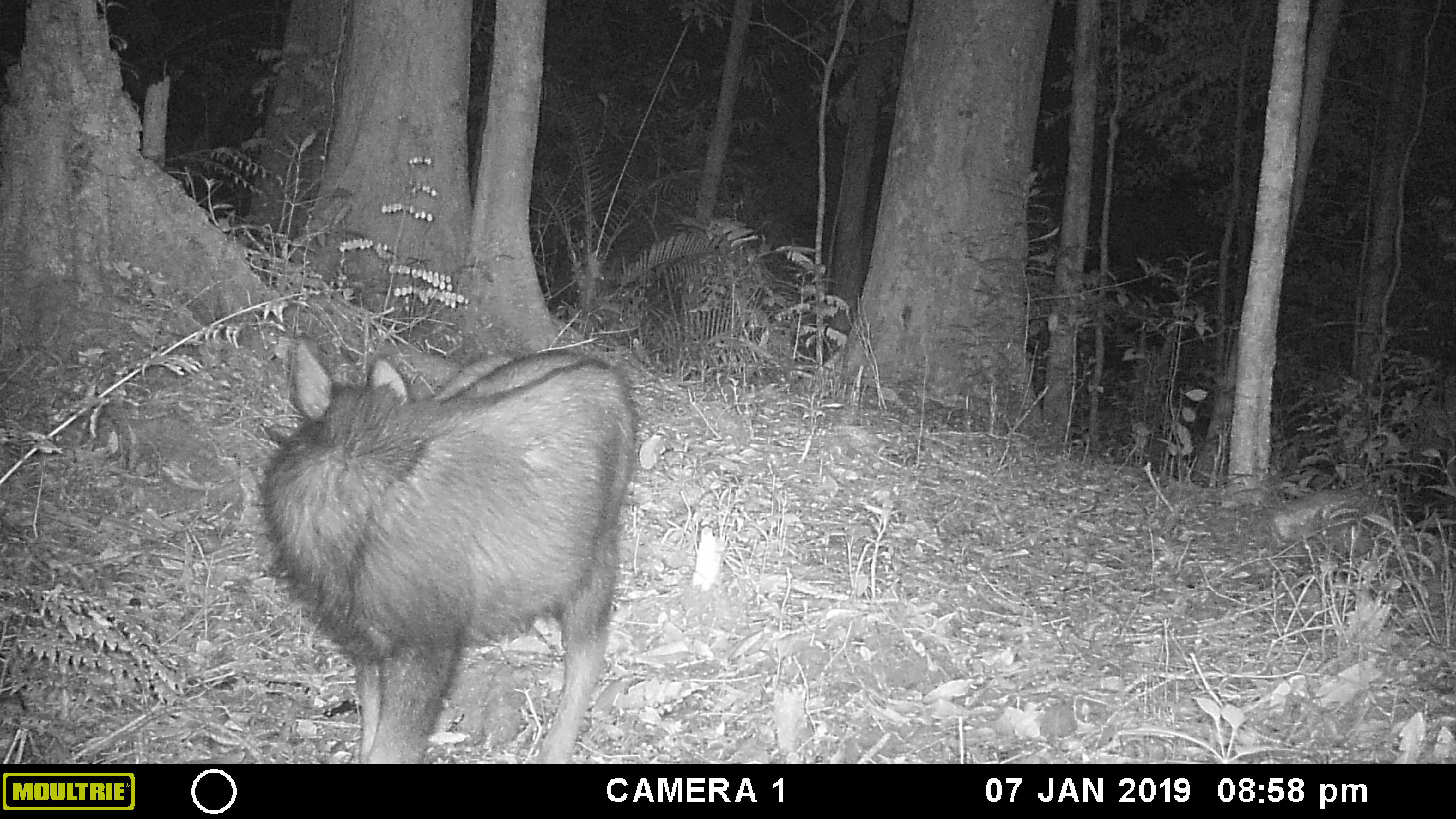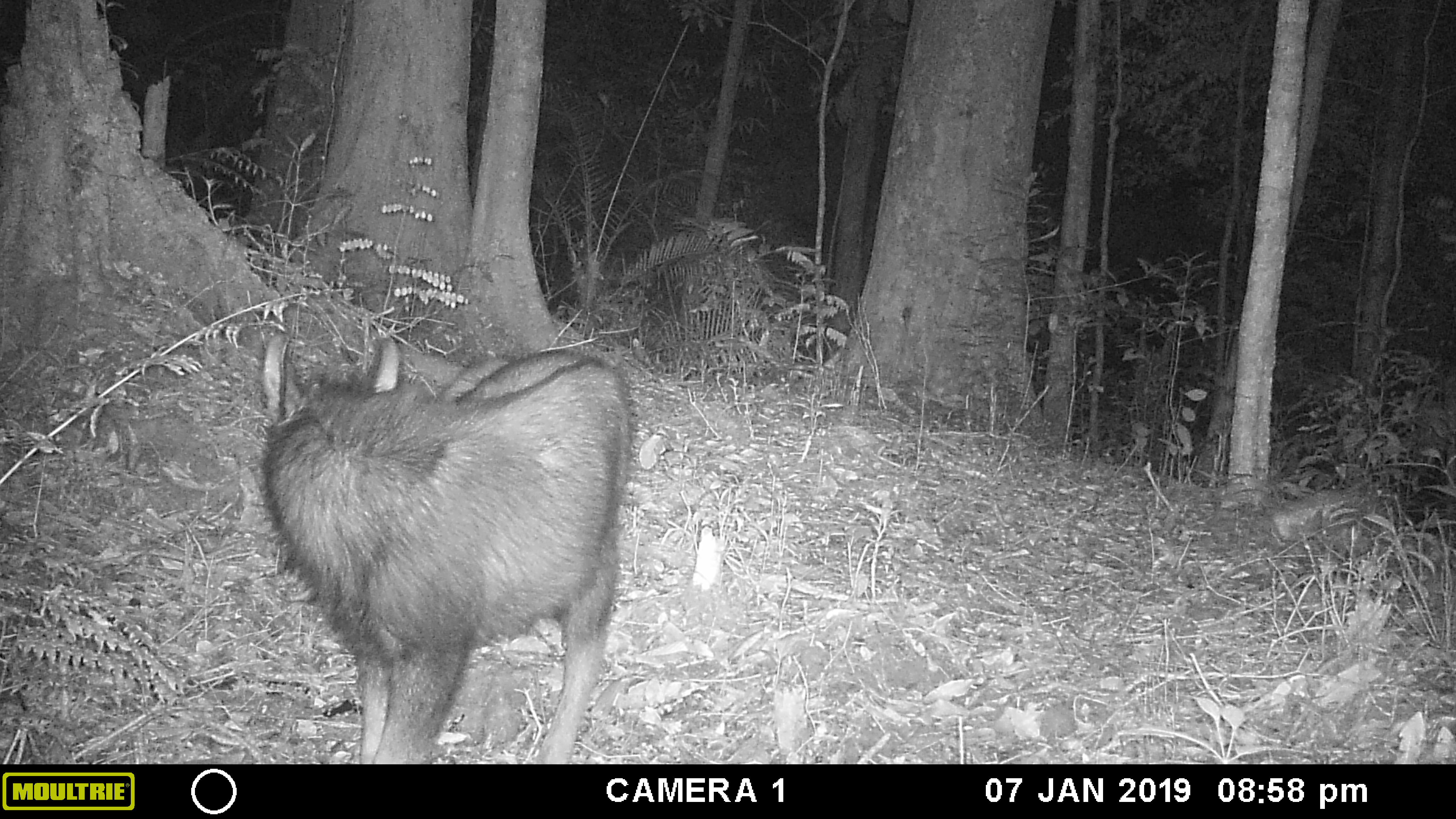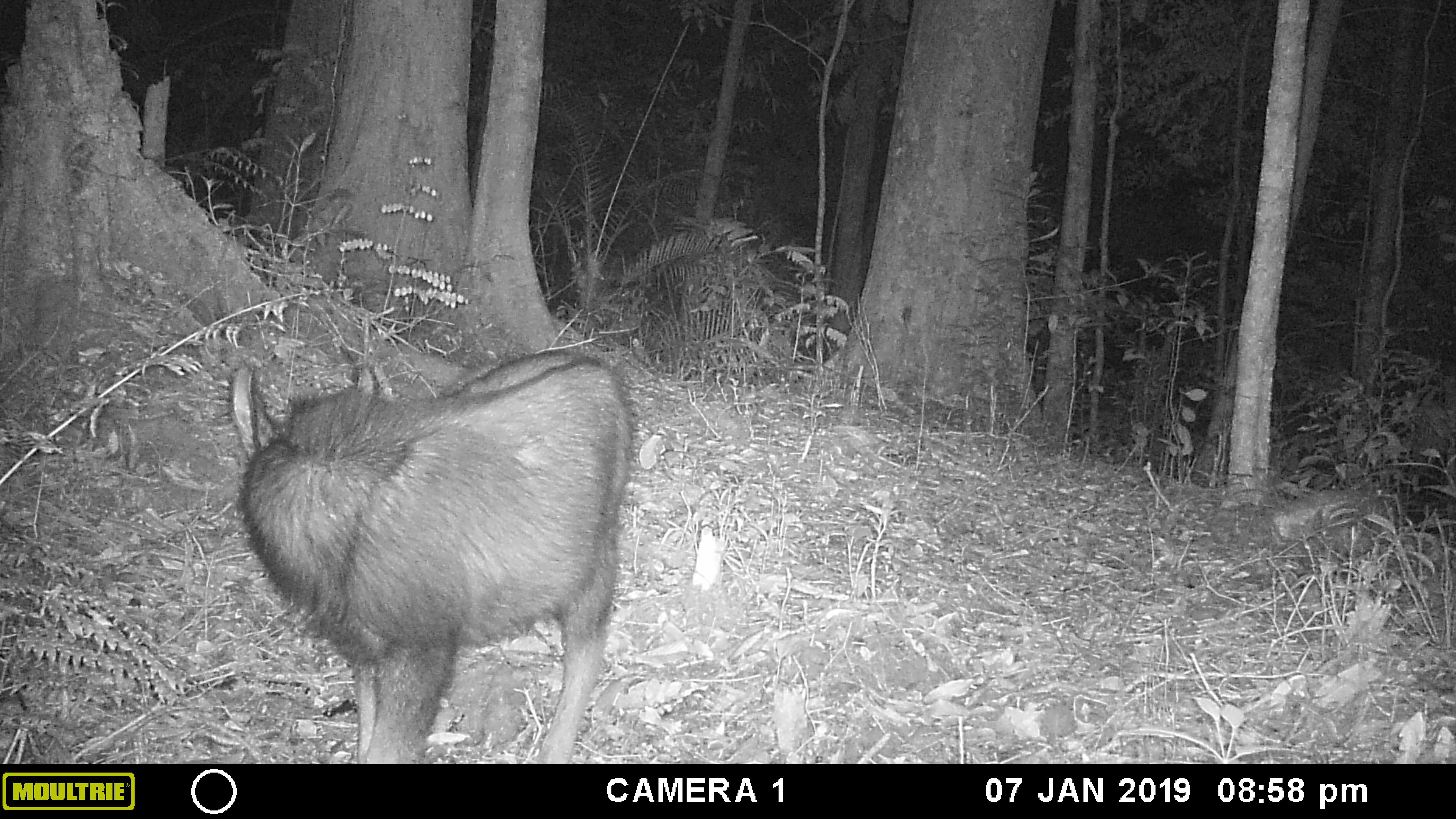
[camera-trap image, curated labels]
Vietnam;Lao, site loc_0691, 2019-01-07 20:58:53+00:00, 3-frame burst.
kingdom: Animalia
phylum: Chordata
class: Mammalia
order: Artiodactyla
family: Bovidae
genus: Capricornis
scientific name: Capricornis sumatraensis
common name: chinese serow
Chinese serow (Capricornis sumatraensis). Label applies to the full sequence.